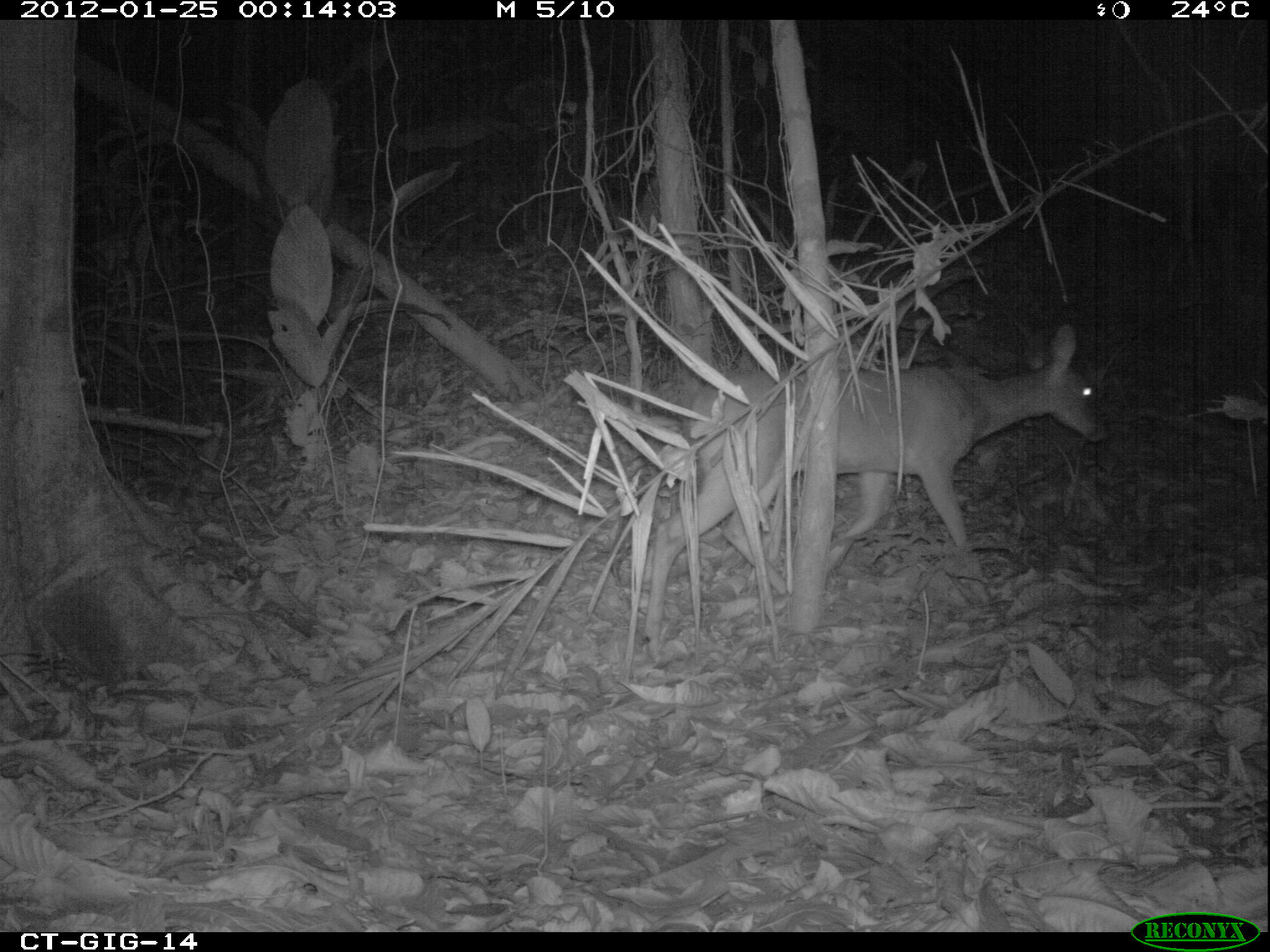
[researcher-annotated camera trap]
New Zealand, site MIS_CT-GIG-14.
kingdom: Animalia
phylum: Chordata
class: Mammalia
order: Artiodactyla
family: Cervidae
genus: Odocoileus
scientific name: Odocoileus virginianus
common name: white-tailed deer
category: white tailed deer